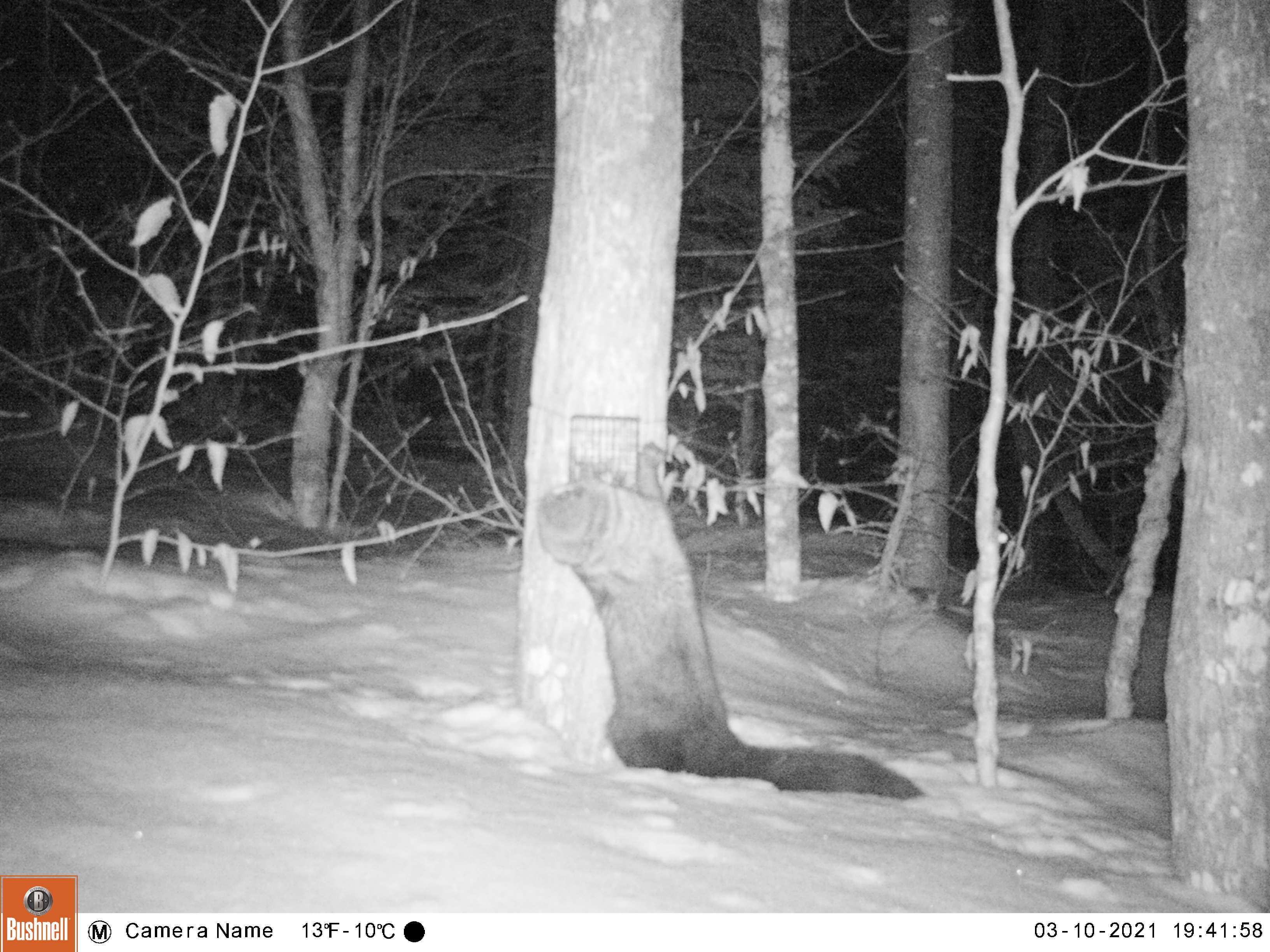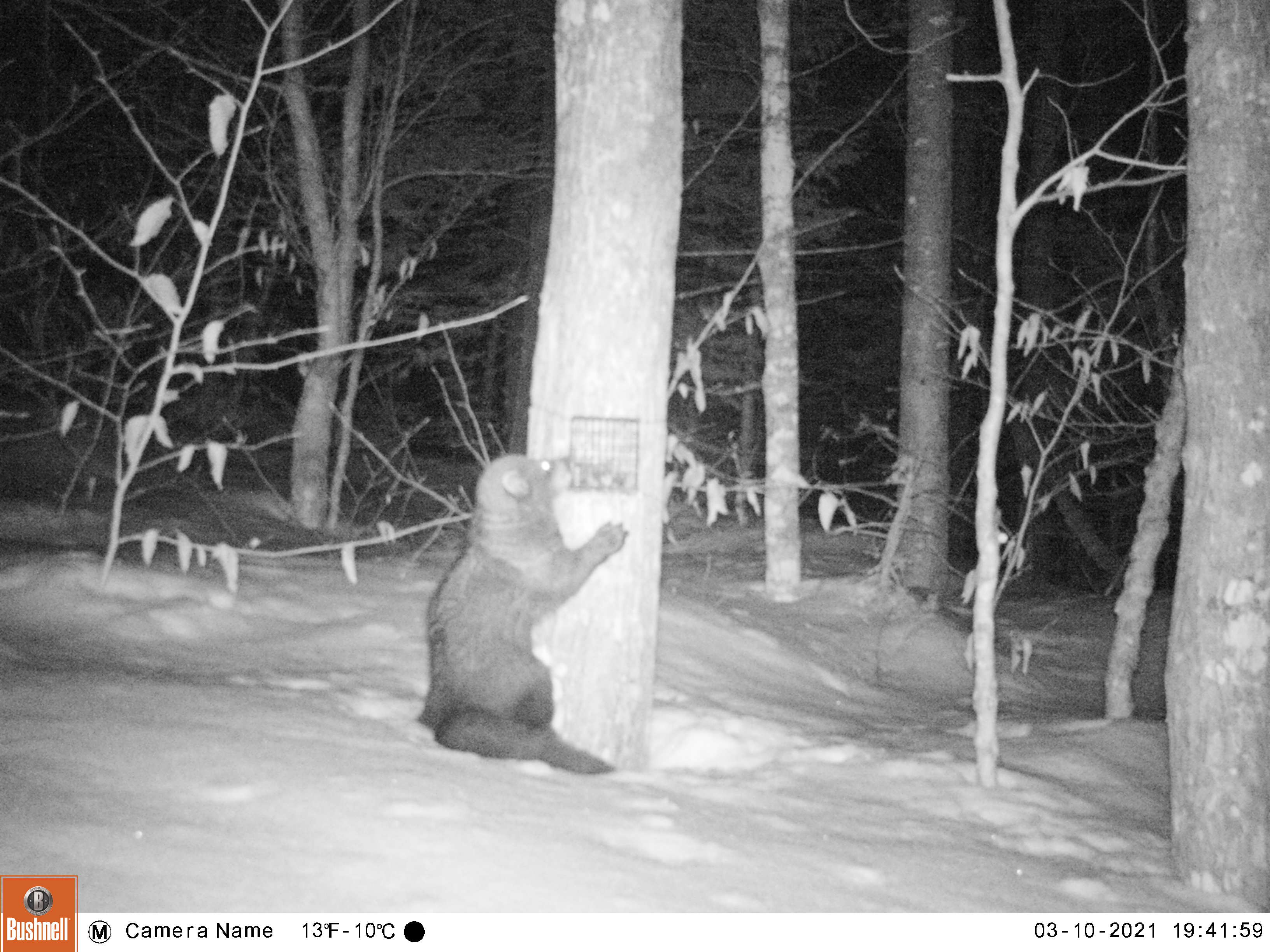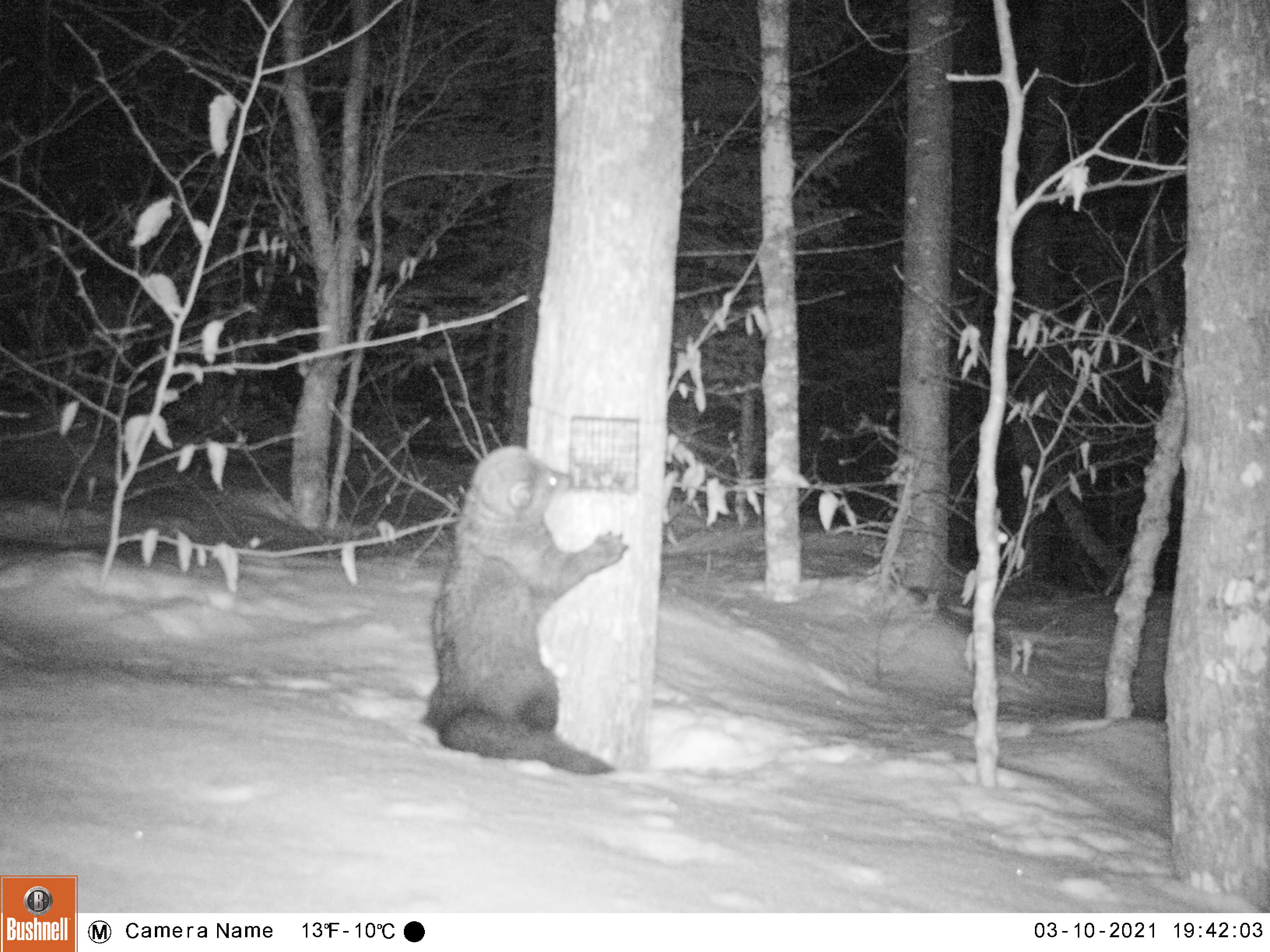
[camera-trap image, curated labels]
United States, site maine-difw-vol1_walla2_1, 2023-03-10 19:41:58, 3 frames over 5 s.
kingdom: Animalia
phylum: Chordata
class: Mammalia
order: Carnivora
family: Mustelidae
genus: Pekania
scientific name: Pekania pennanti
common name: fisher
Fisher (Pekania pennanti).